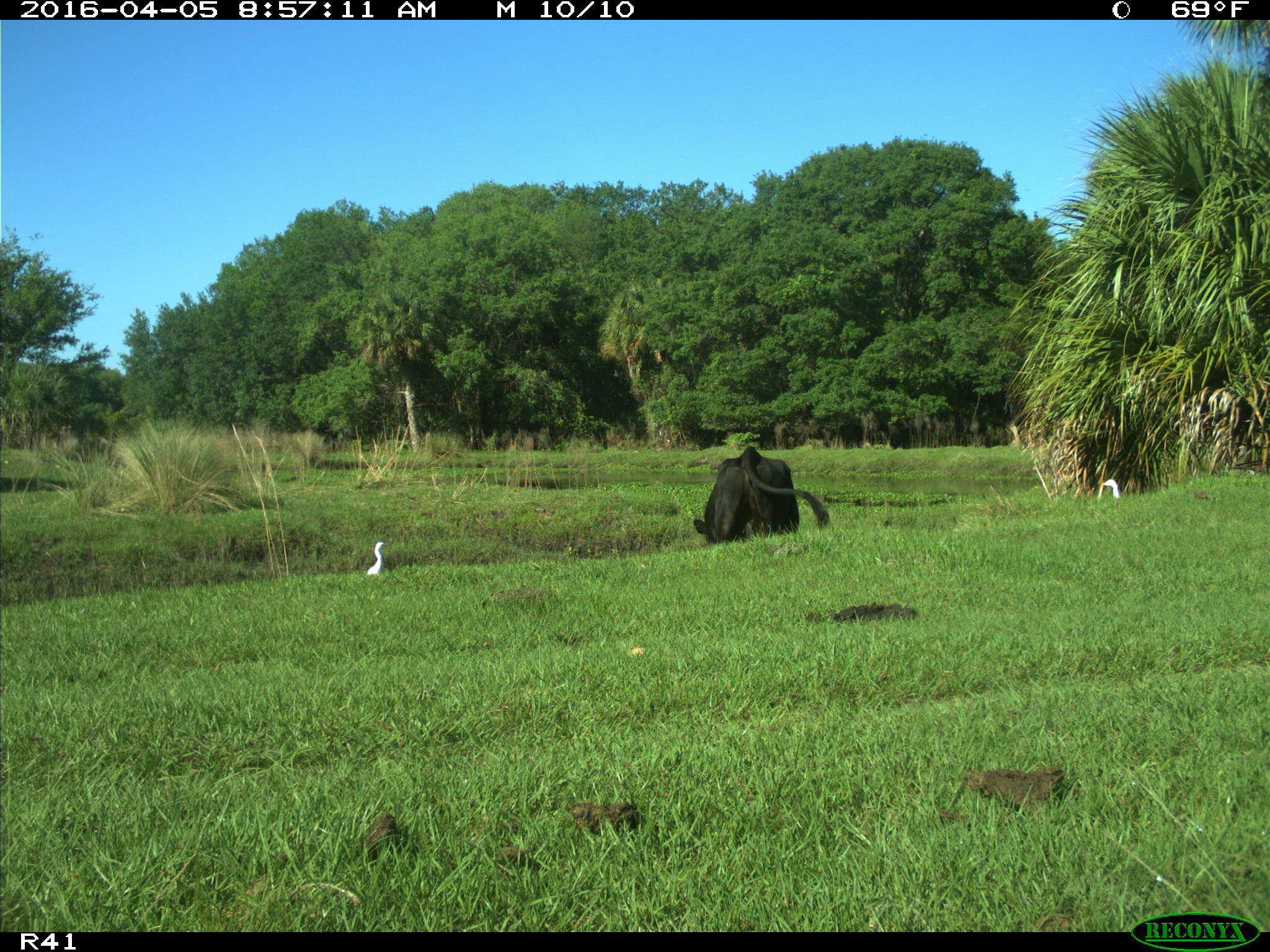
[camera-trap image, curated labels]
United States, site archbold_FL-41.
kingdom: Animalia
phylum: Chordata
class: Mammalia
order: Artiodactyla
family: Bovidae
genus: Bos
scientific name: Bos taurus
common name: domestic cow